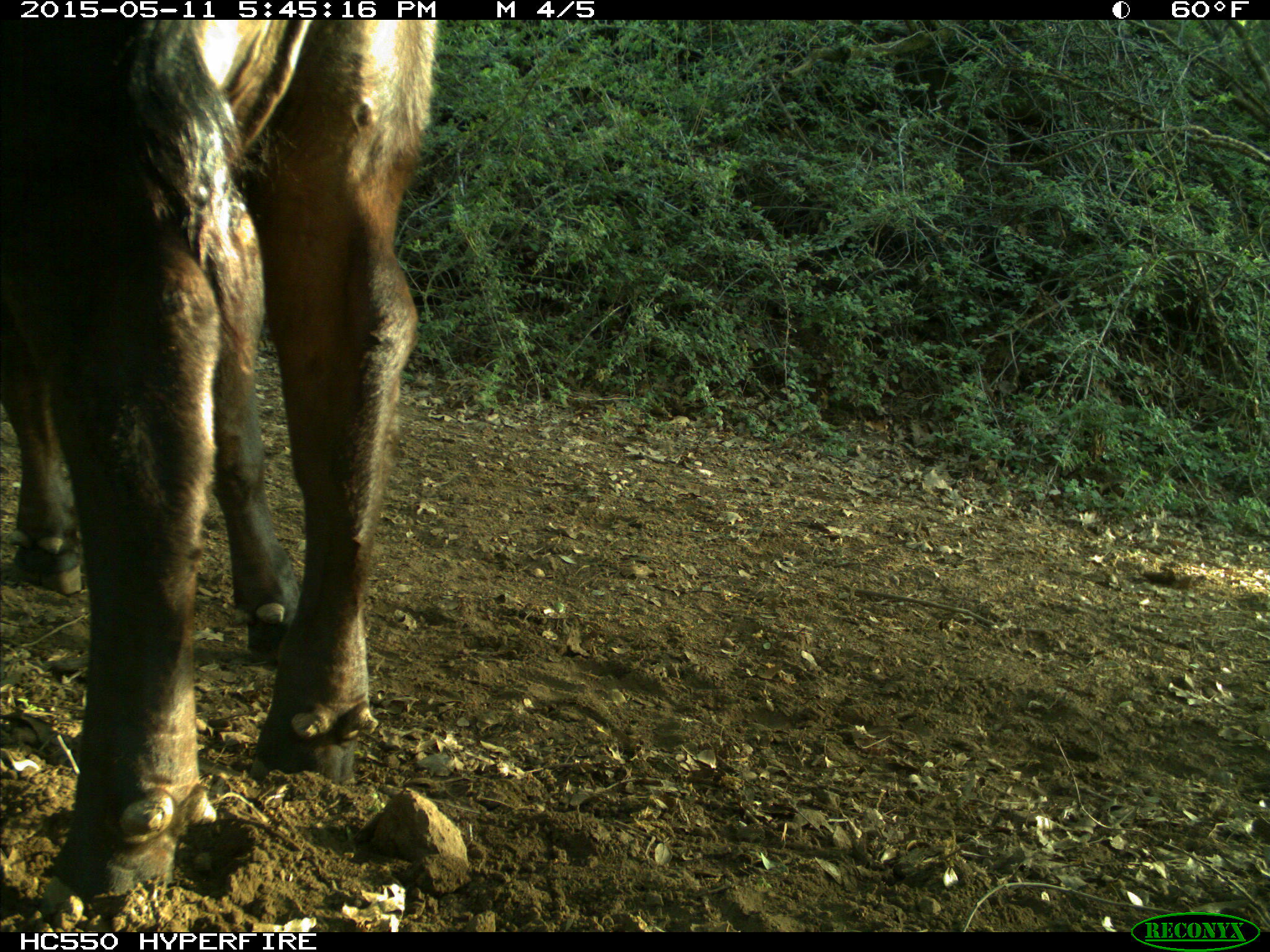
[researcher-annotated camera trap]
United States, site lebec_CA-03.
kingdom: Animalia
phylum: Chordata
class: Mammalia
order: Artiodactyla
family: Bovidae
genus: Bos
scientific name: Bos taurus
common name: domestic cow